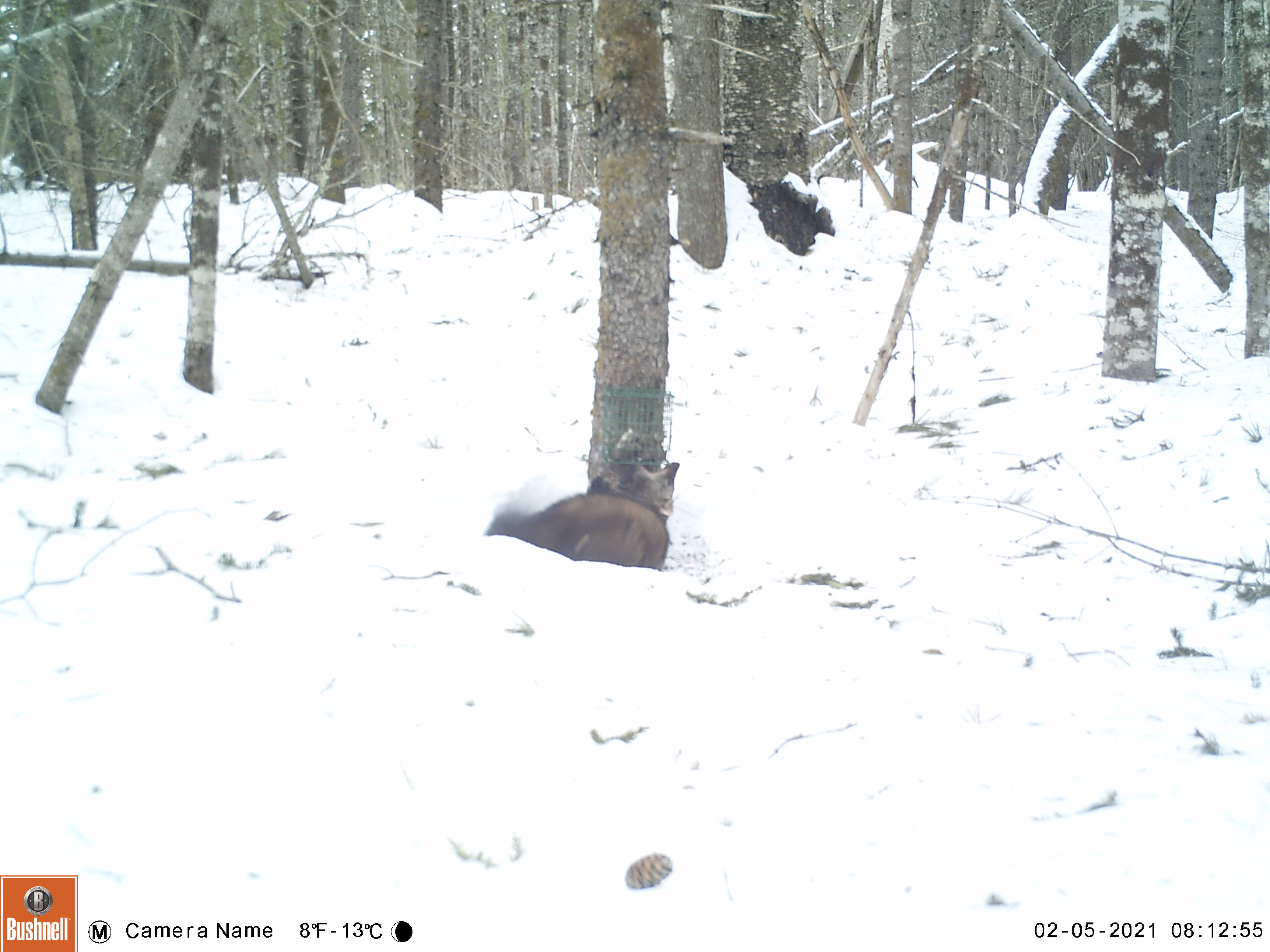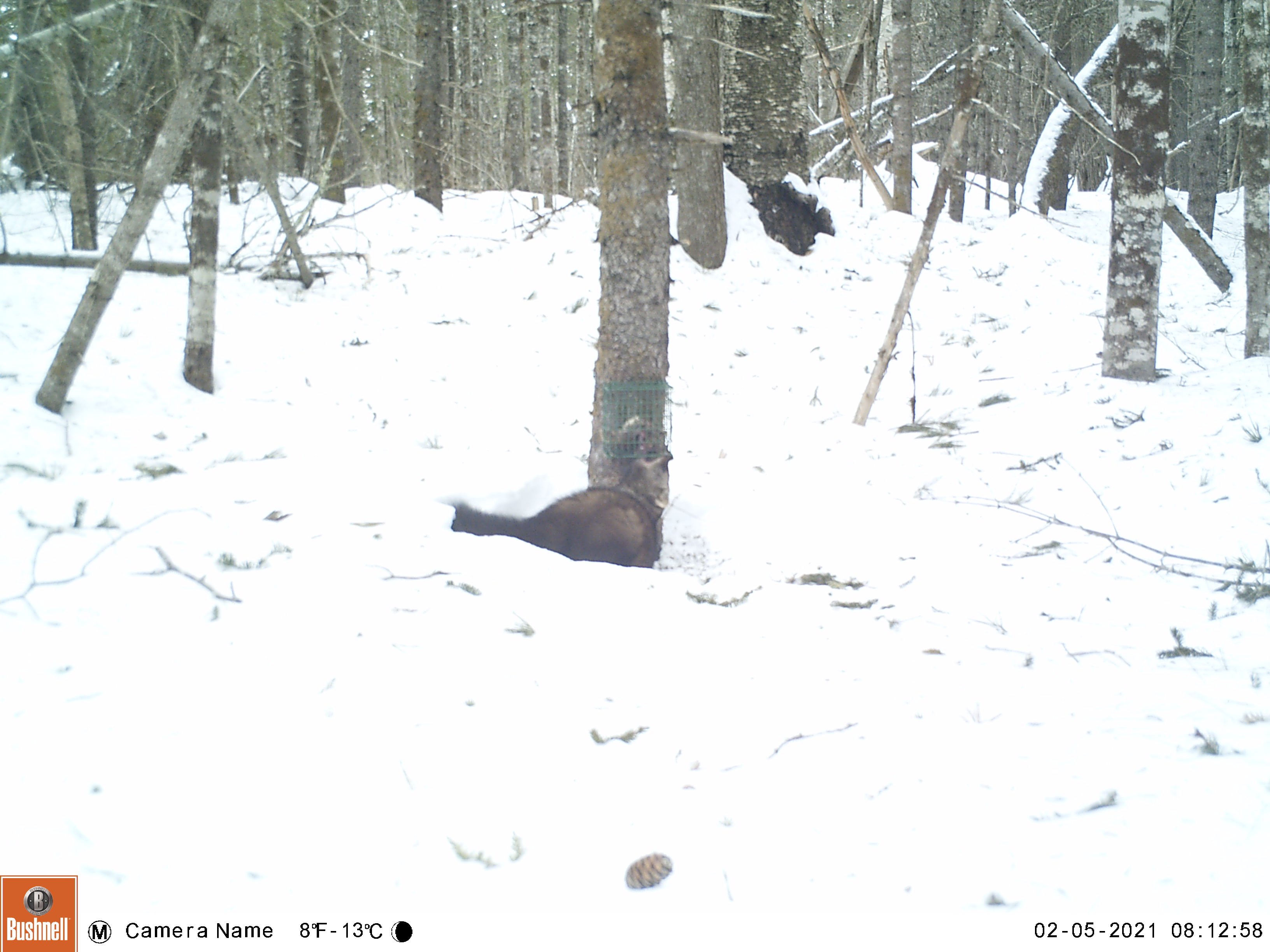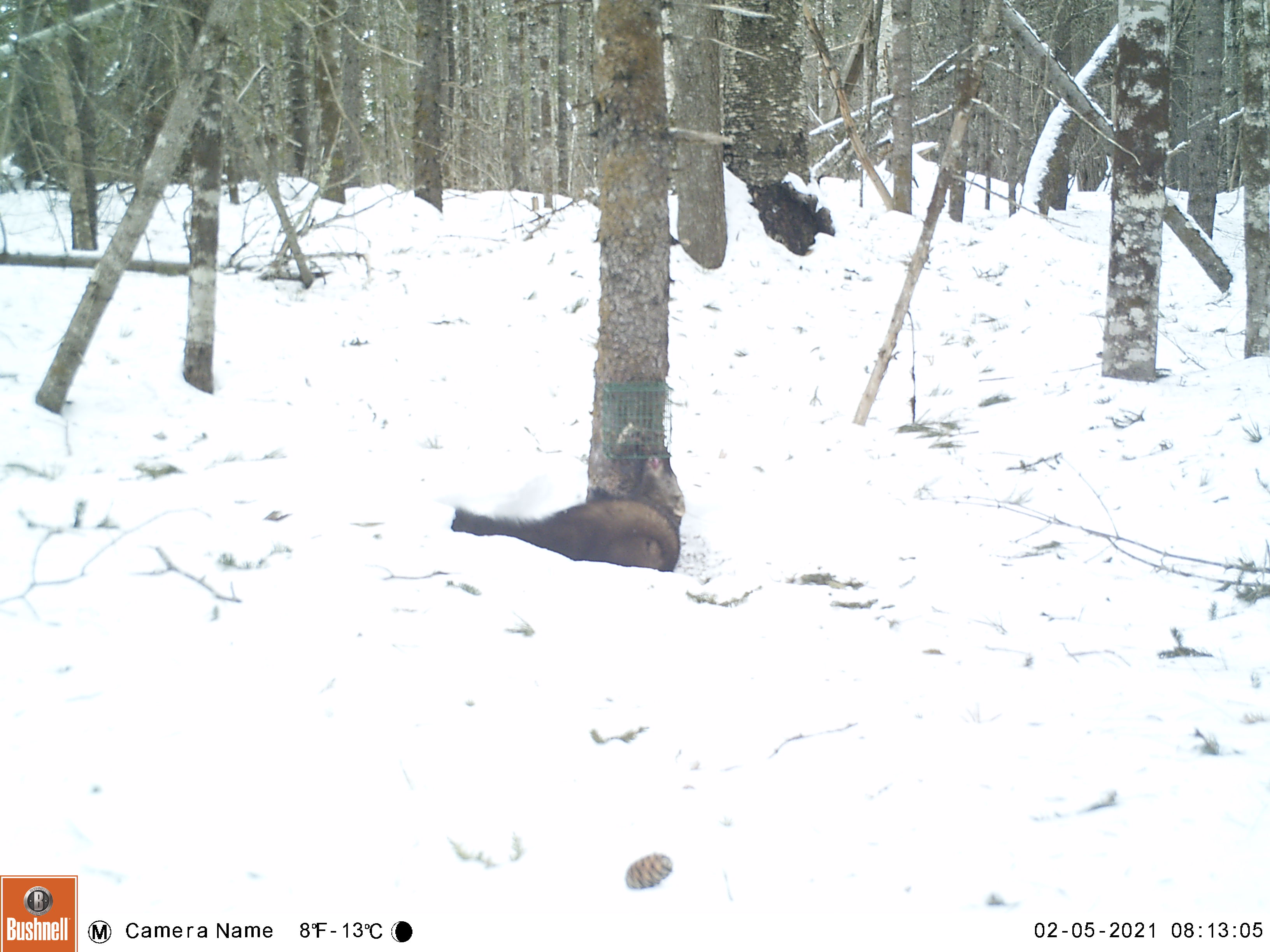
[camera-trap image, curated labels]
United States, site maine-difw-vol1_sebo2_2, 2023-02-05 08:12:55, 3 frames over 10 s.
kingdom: Animalia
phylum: Chordata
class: Mammalia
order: Carnivora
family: Mustelidae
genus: Pekania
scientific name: Pekania pennanti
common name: fisher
Fisher (Pekania pennanti).